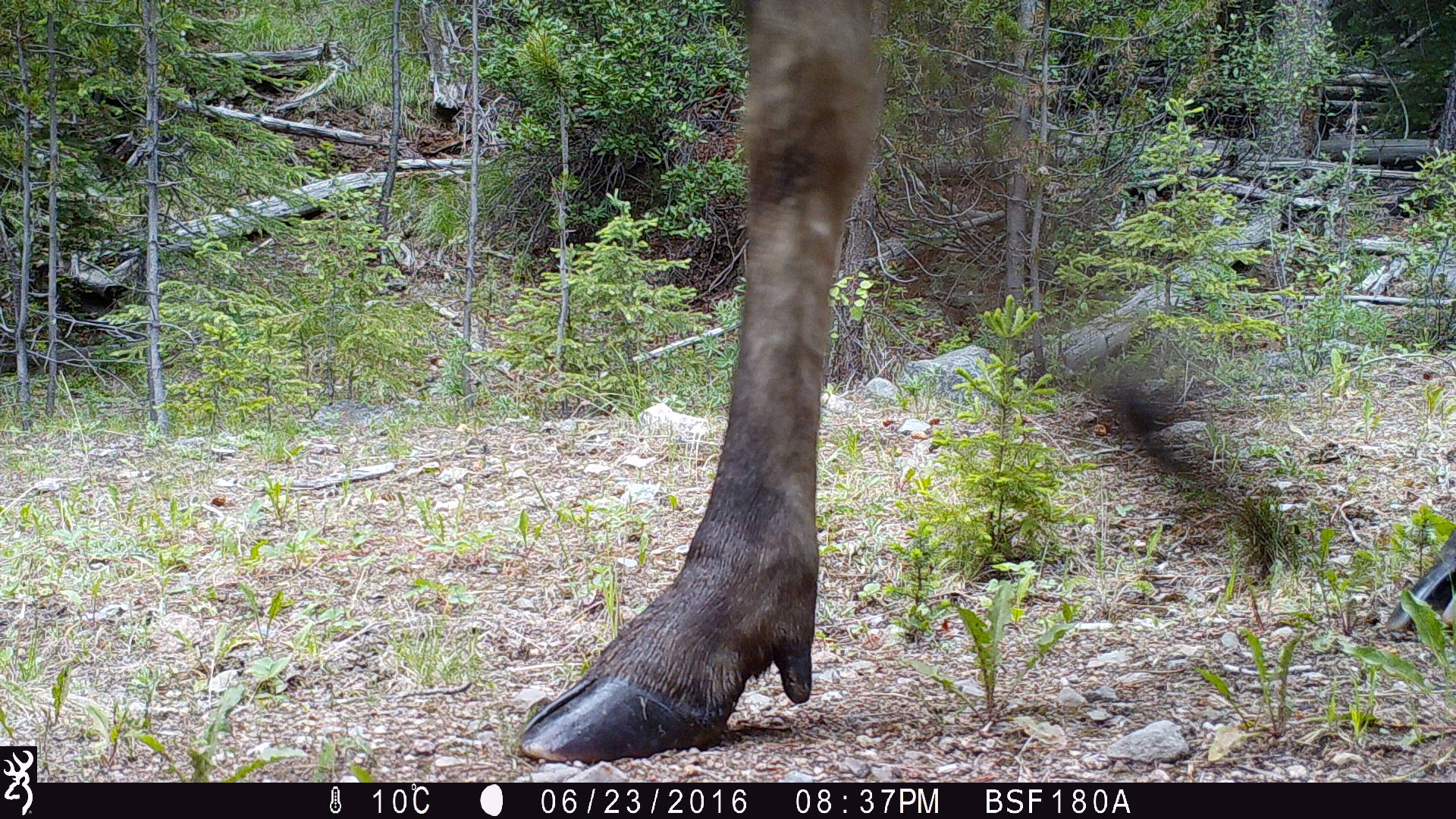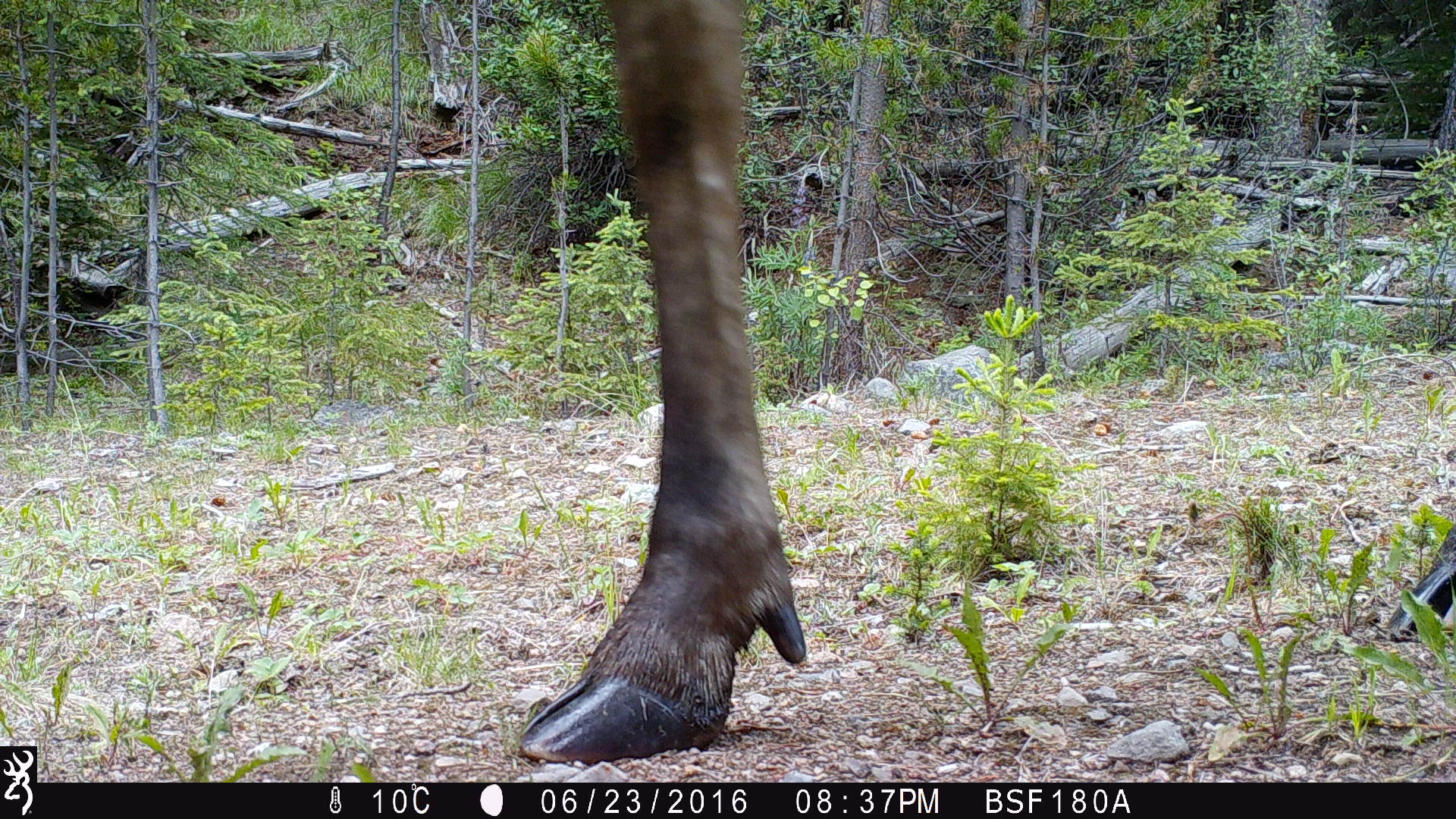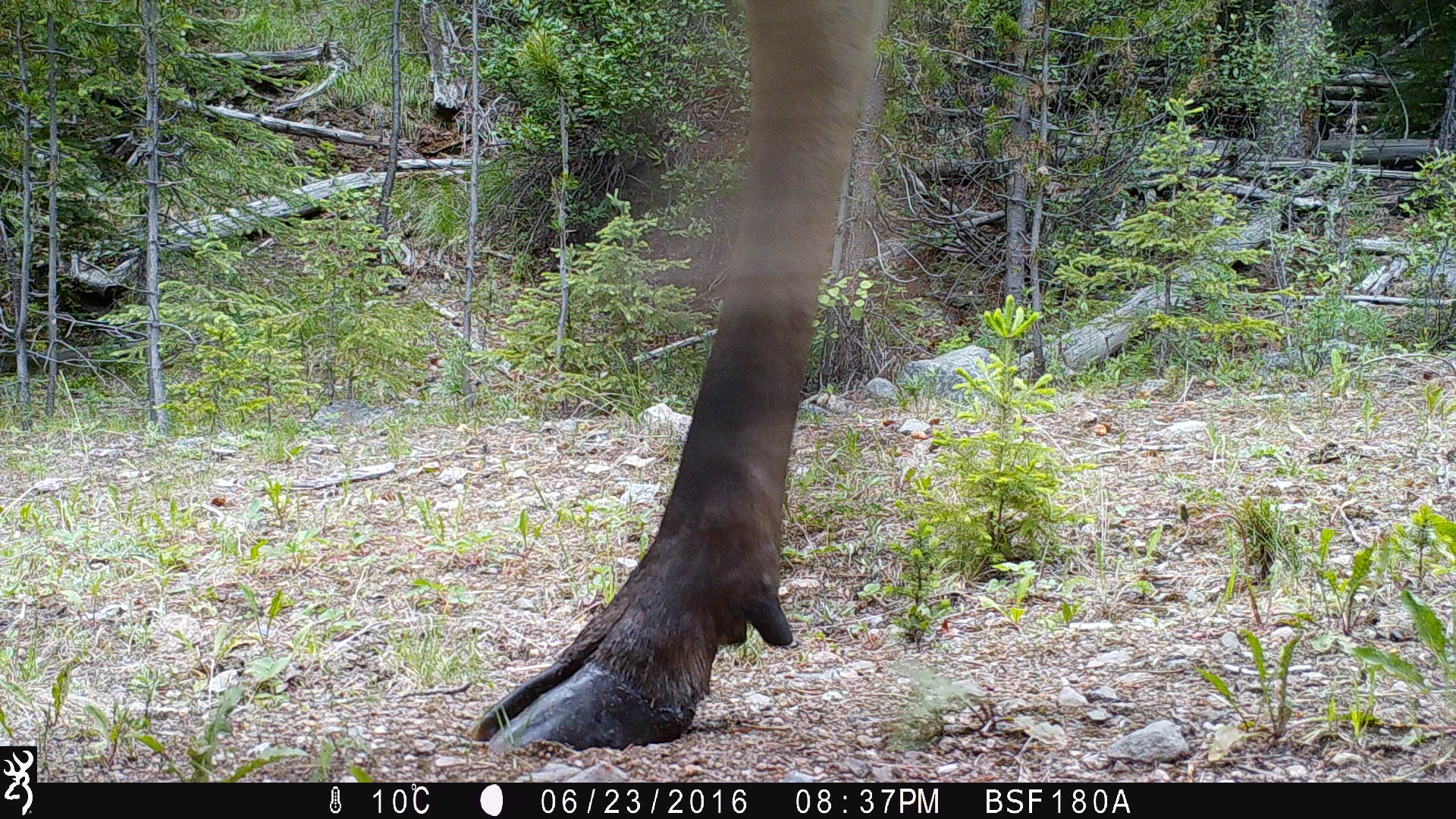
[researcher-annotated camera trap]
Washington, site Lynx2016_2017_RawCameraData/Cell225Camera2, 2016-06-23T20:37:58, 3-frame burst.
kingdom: Animalia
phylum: Chordata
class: Mammalia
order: Artiodactyla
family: Cervidae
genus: Alces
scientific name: Alces alces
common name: moose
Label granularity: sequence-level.